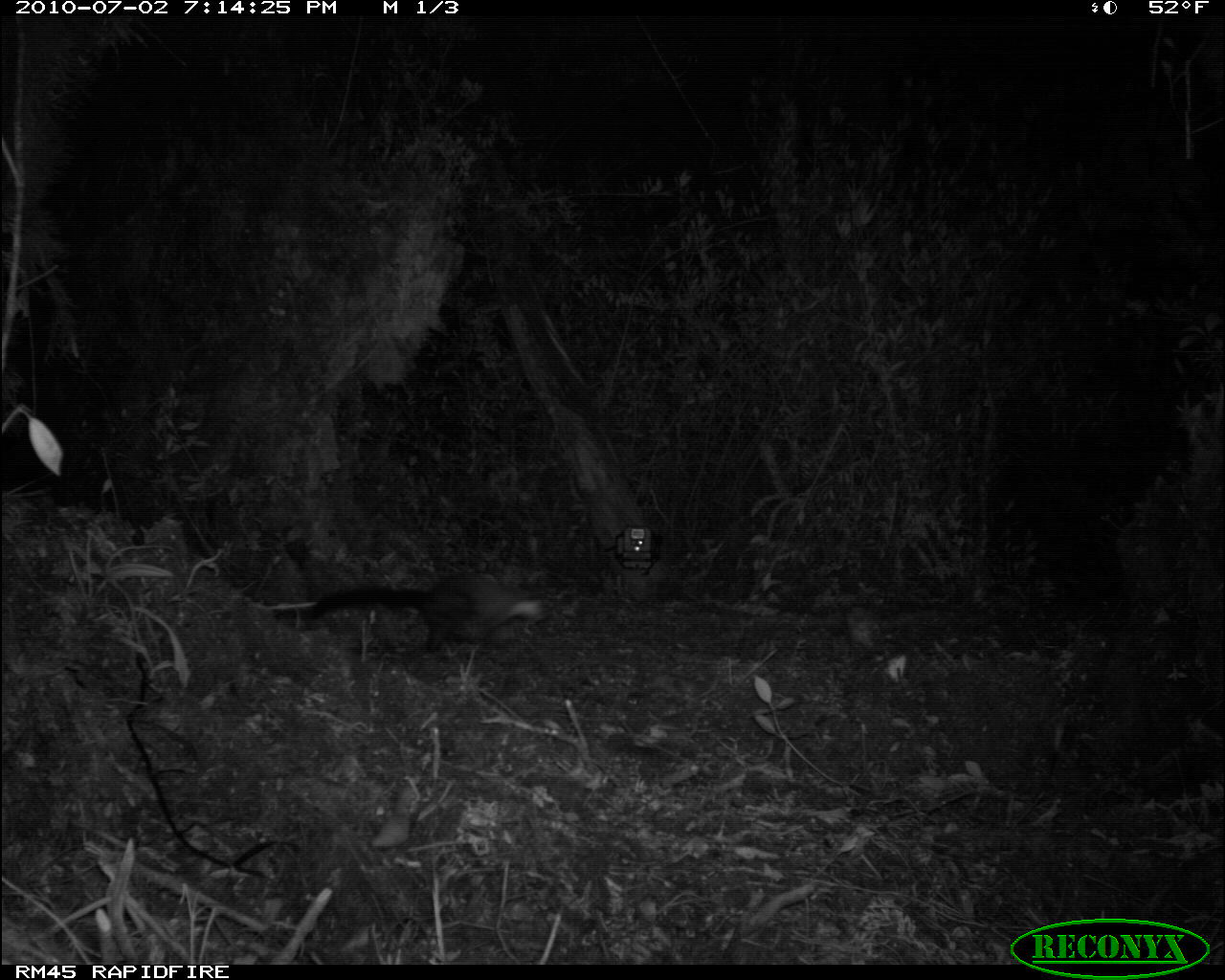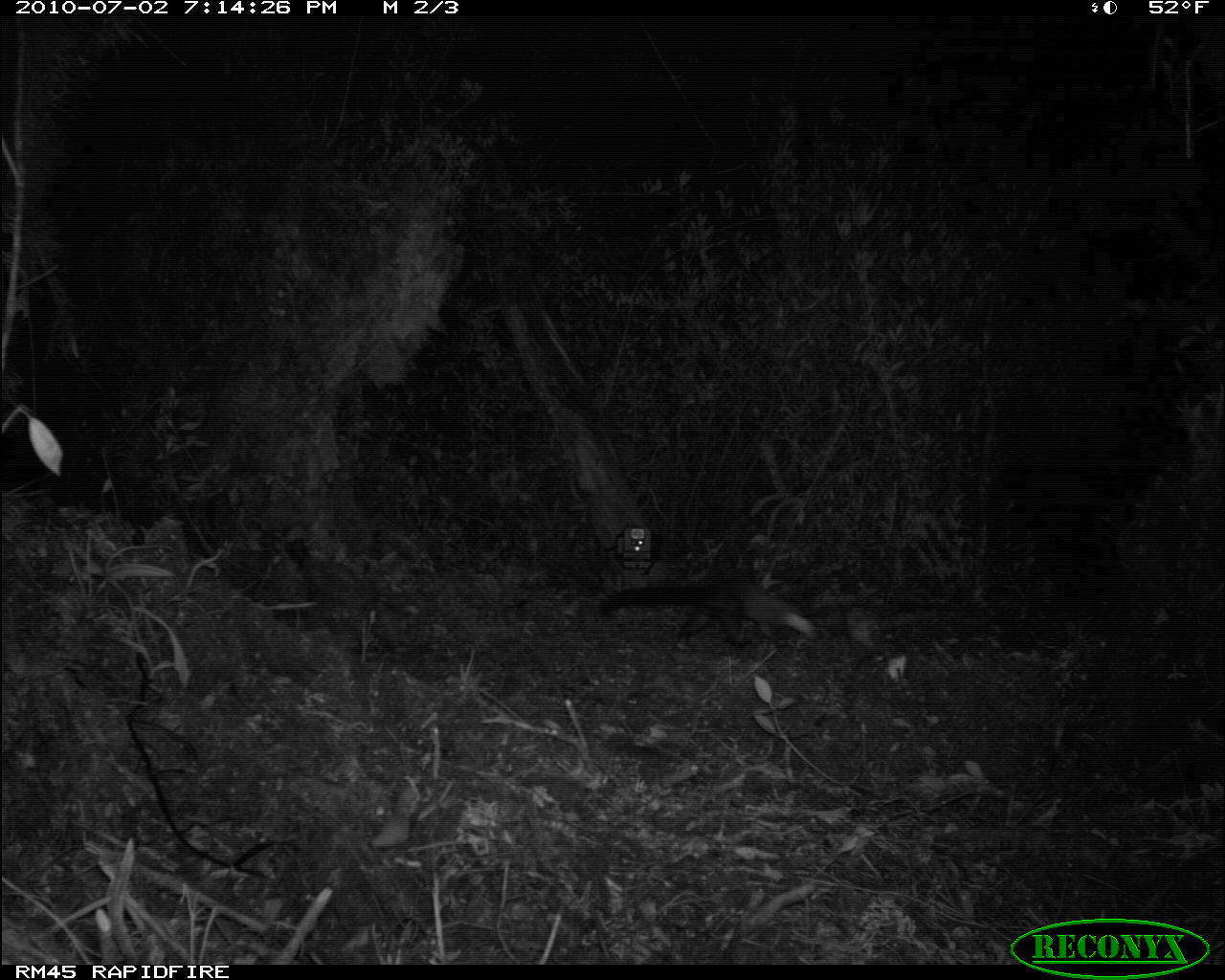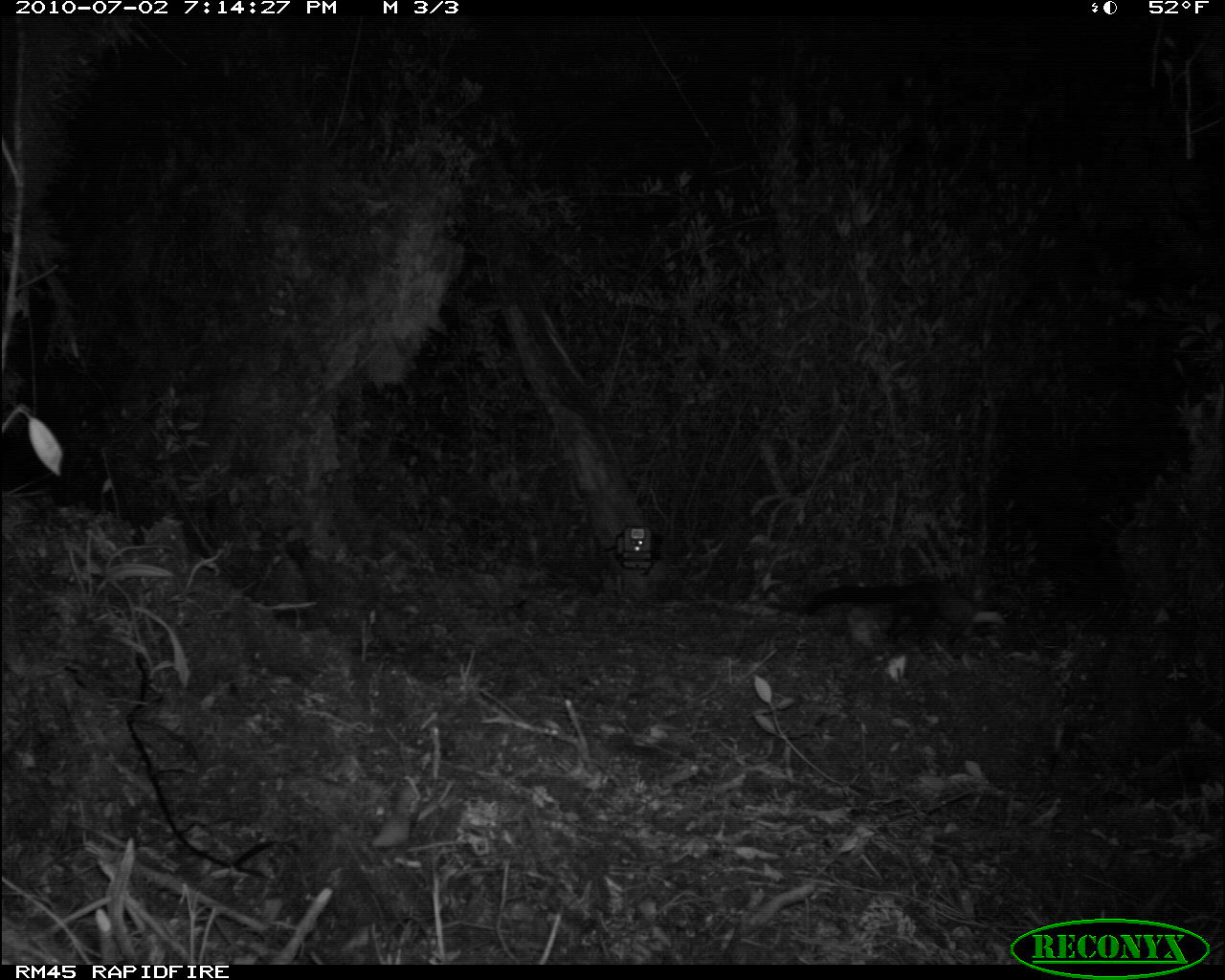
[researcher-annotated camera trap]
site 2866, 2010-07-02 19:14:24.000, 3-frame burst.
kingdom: Animalia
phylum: Chordata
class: Mammalia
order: Carnivora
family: Mustelidae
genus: Martes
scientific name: Martes flavigula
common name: yellow-throated marten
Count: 1.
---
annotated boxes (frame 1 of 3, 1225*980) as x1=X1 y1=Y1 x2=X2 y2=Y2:
martes flavigula: x1=301 y1=568 x2=552 y2=665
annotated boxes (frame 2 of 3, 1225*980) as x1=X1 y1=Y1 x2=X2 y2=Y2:
martes flavigula: x1=596 y1=573 x2=820 y2=653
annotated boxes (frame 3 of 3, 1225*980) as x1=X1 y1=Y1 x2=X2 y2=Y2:
martes flavigula: x1=803 y1=585 x2=1005 y2=650